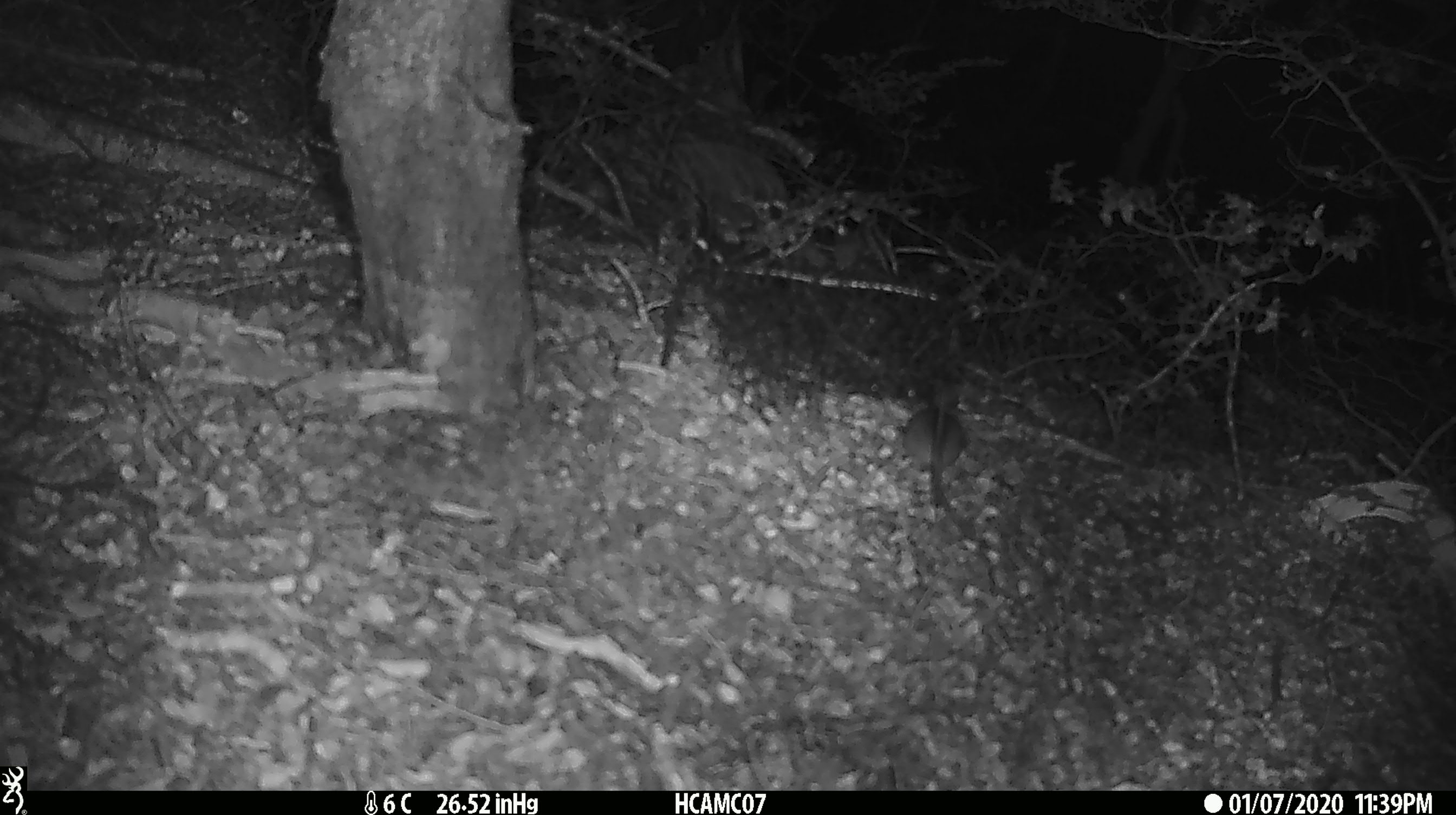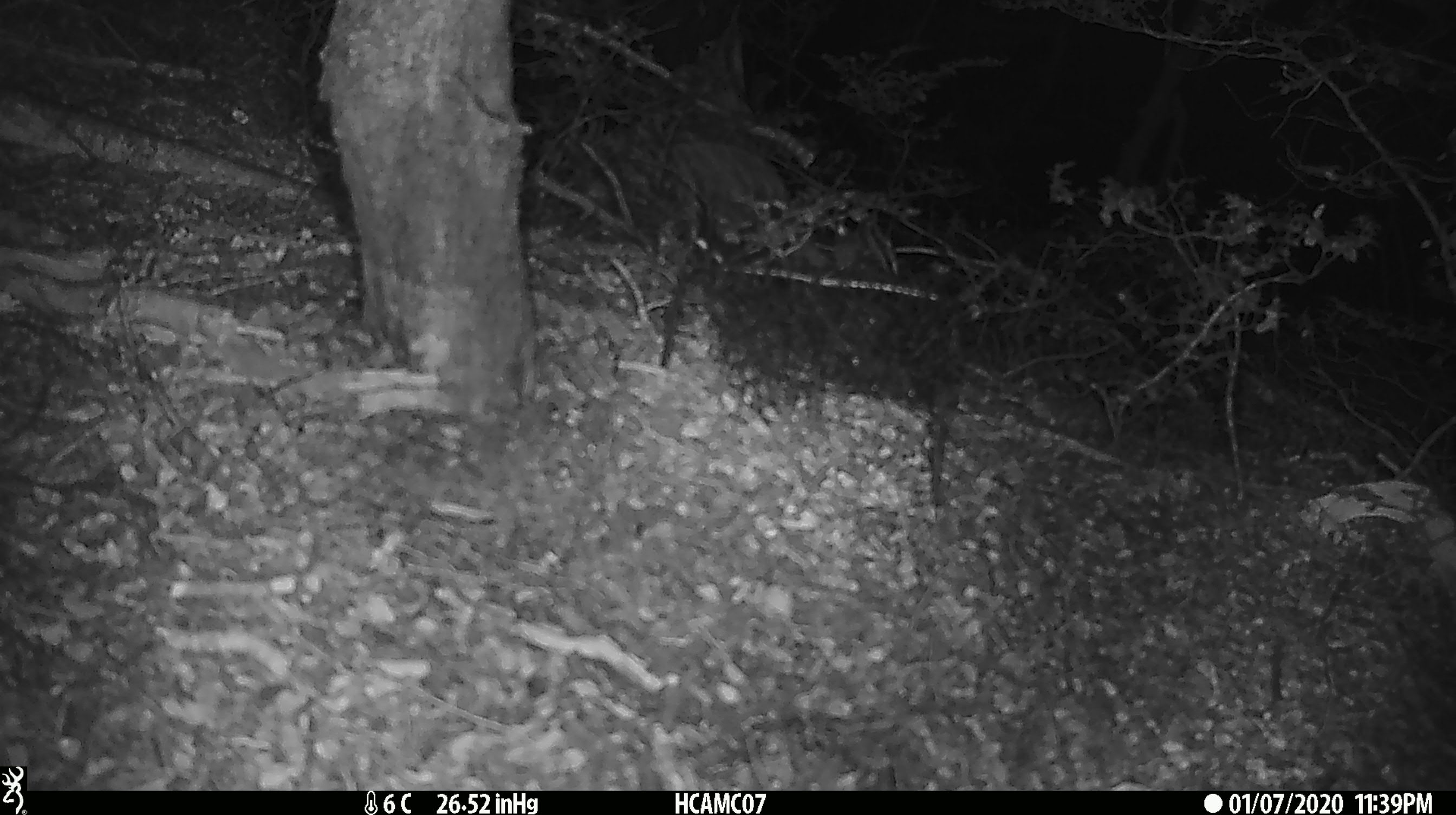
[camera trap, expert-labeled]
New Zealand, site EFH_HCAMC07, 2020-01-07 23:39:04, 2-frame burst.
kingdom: Animalia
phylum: Chordata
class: Mammalia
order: Rodentia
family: Muridae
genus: Mus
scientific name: Mus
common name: mouse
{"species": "mouse (Mus)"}